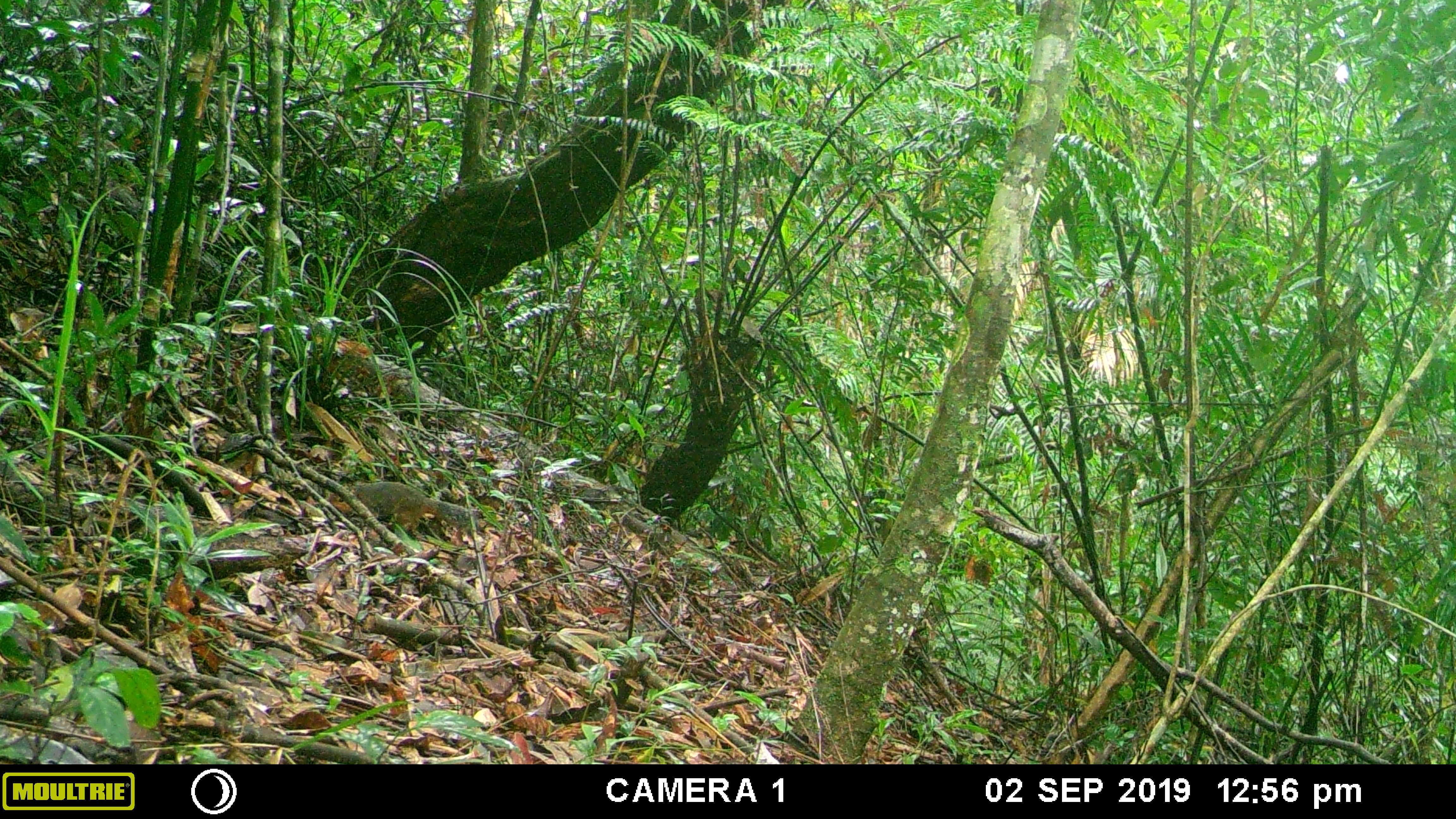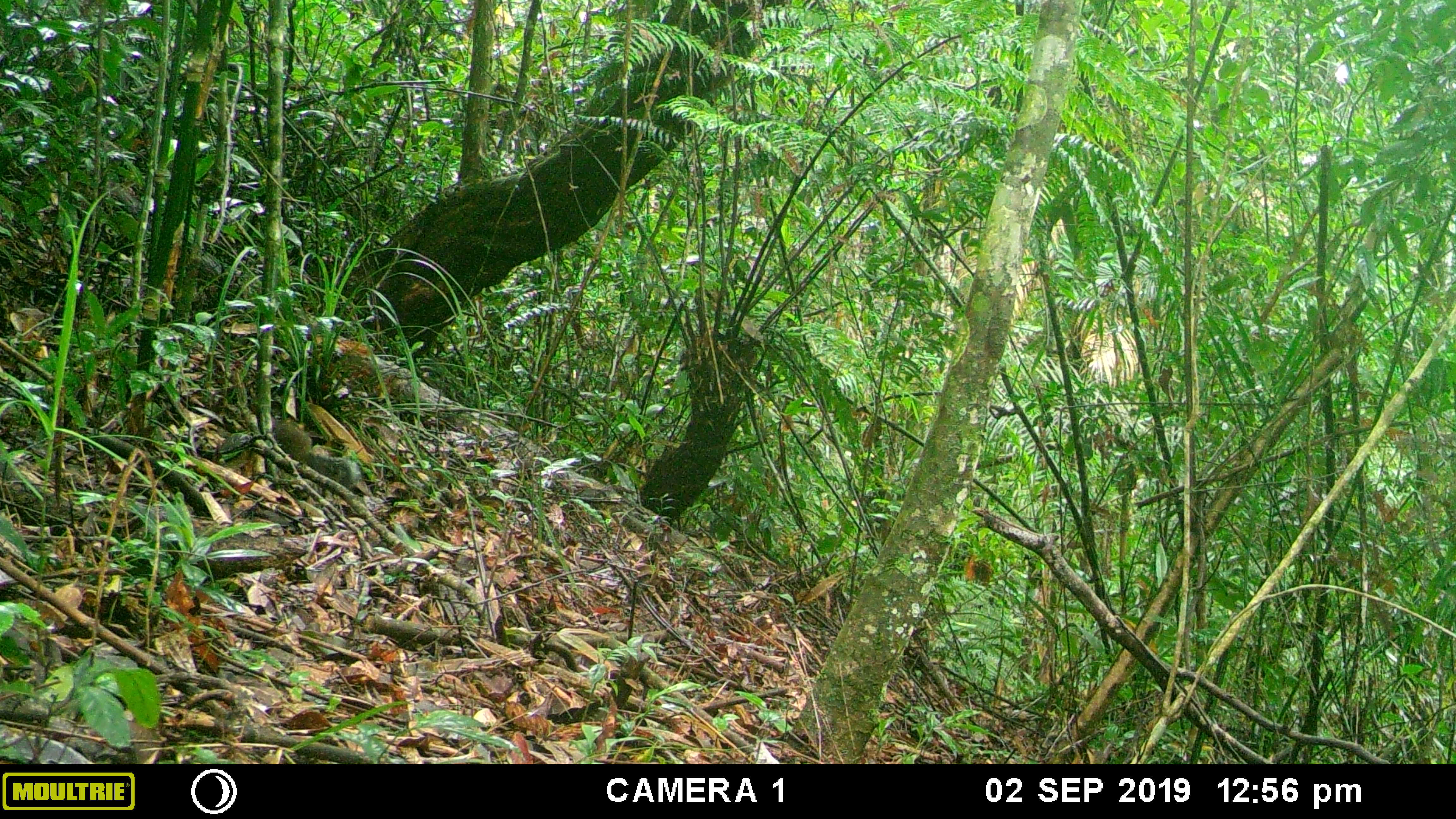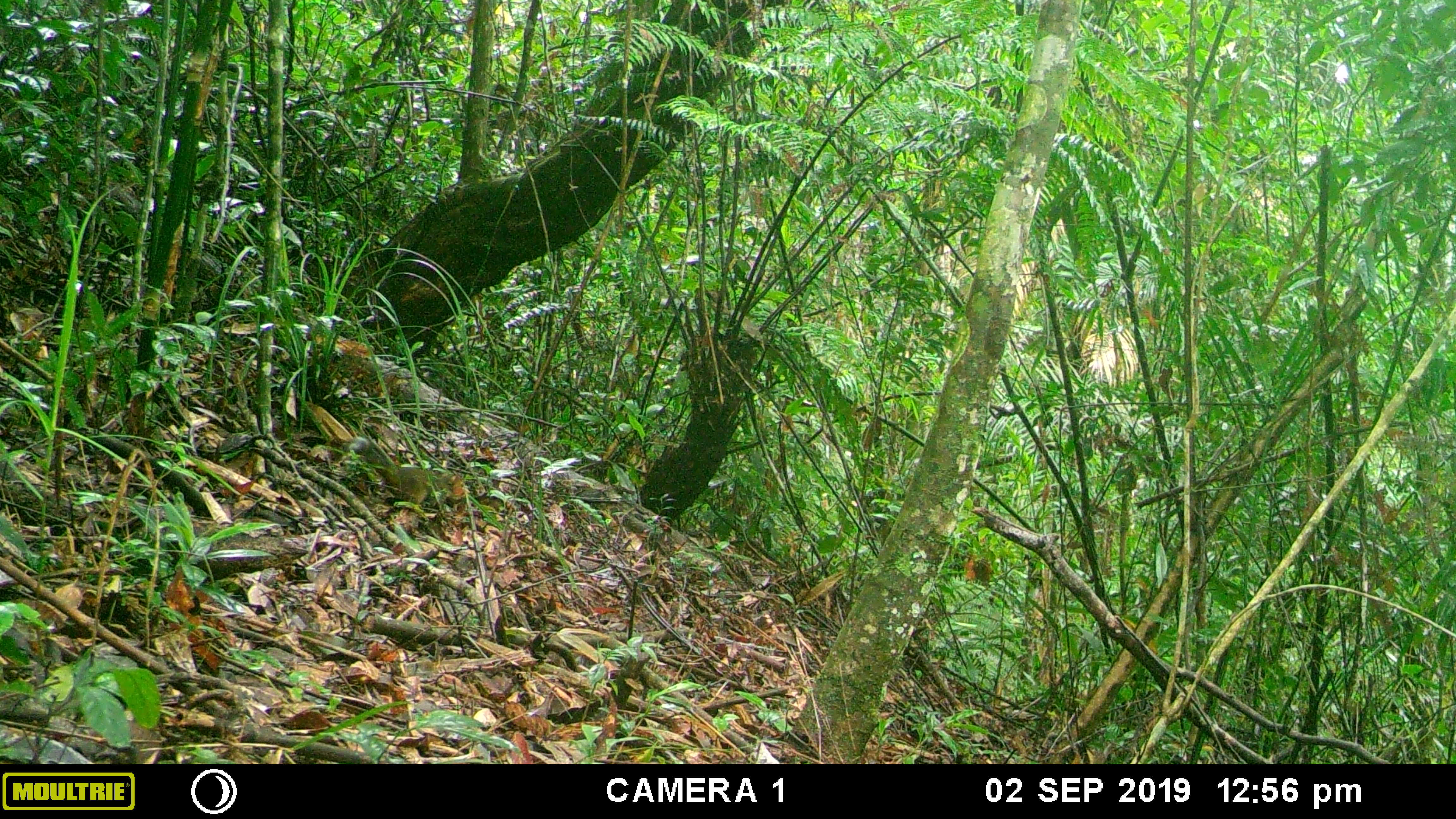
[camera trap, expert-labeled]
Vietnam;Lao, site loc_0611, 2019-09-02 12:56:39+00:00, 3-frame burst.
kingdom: Animalia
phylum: Chordata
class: Mammalia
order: Rodentia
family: Sciuridae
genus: Dremomys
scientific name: Dremomys rufigenis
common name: red-cheeked squirrel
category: red cheeked squirrel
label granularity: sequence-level